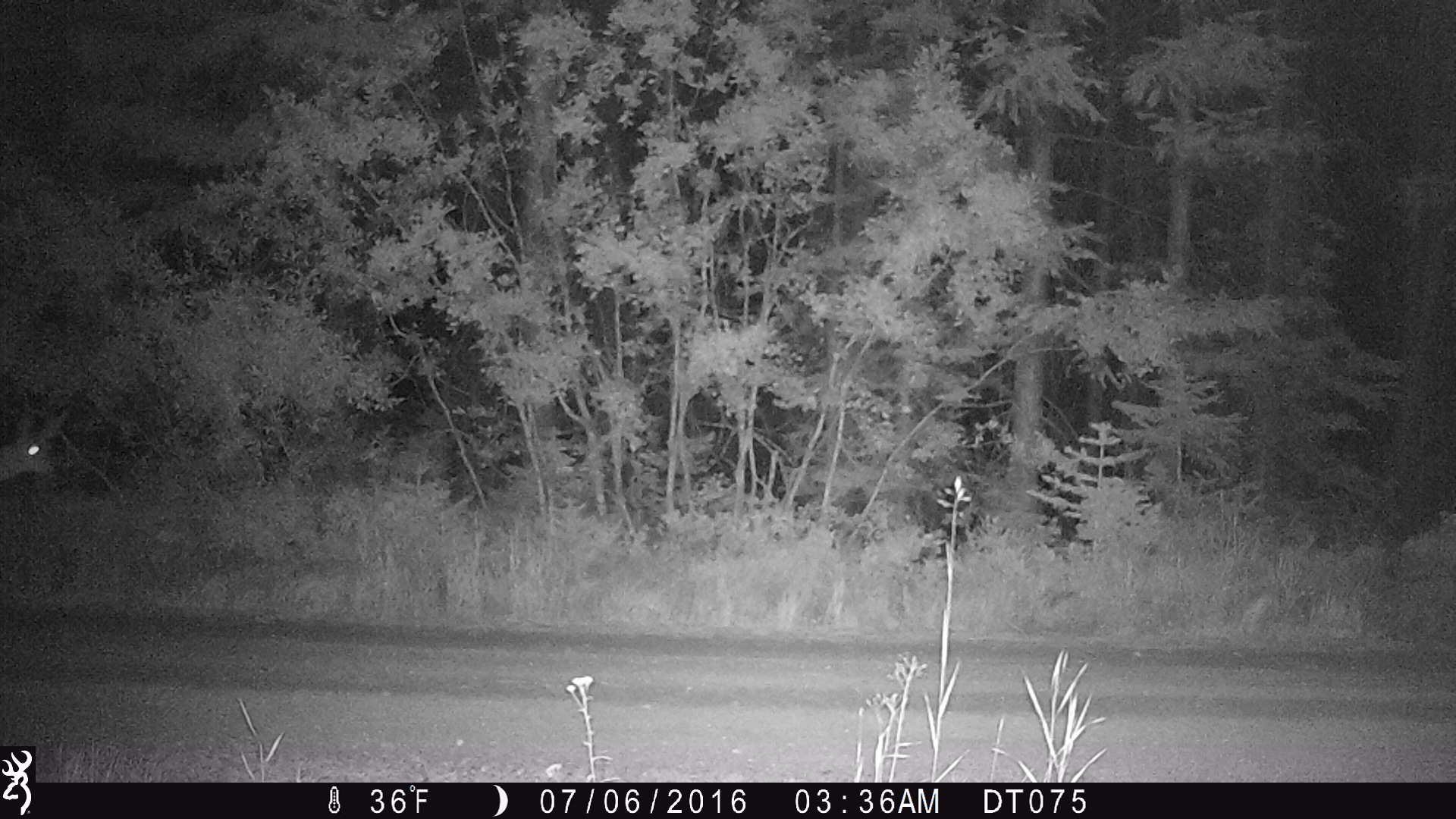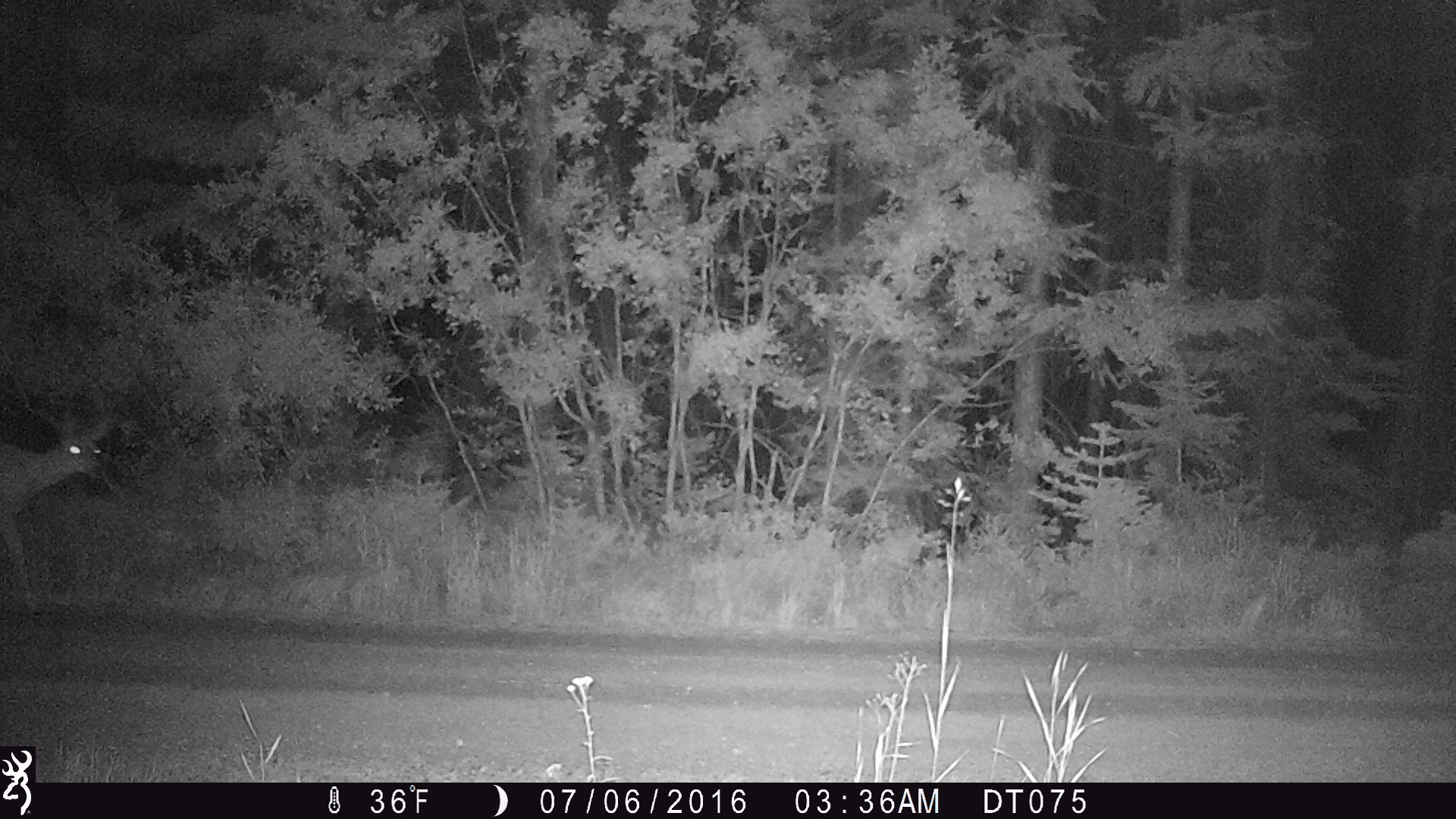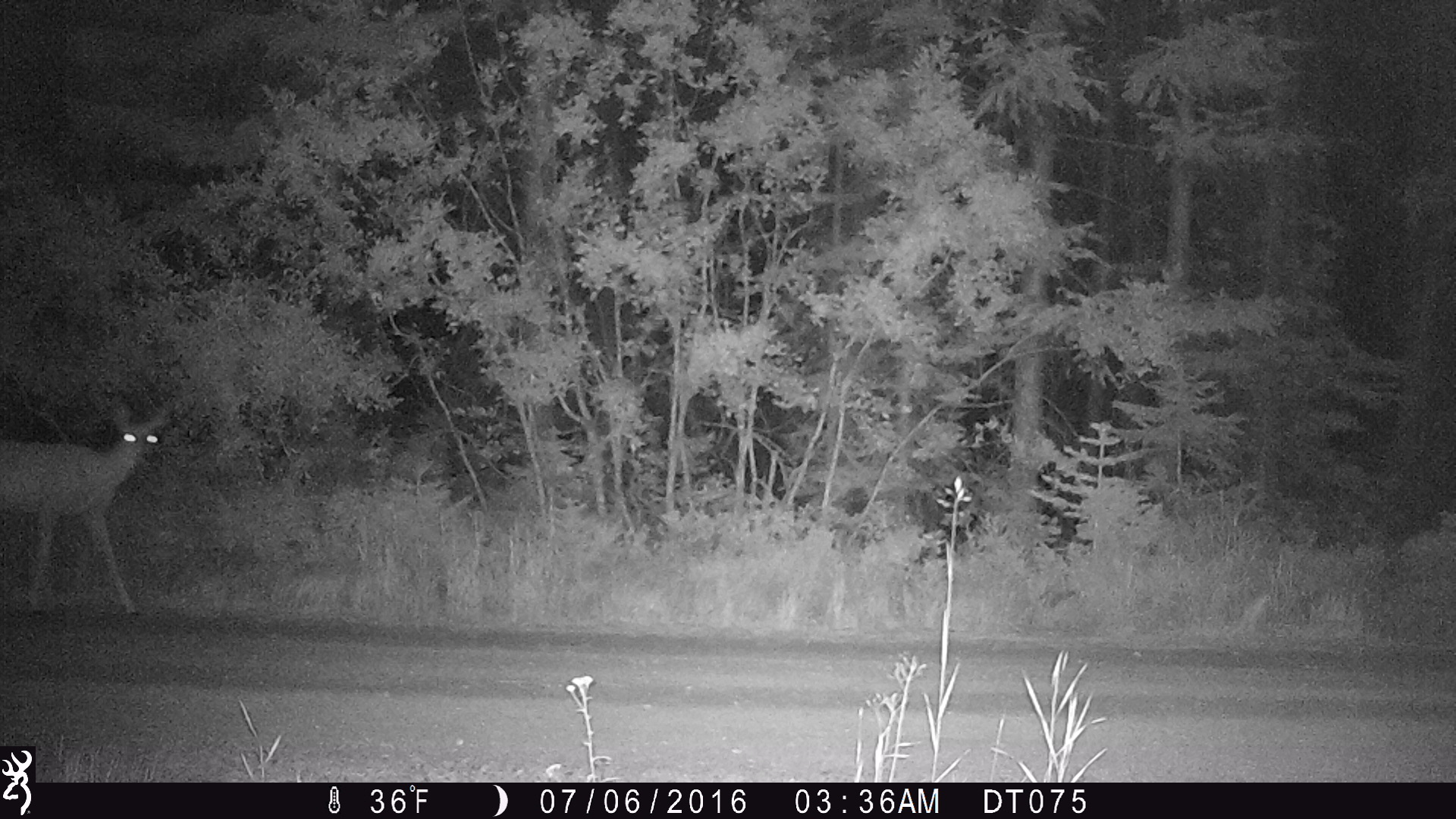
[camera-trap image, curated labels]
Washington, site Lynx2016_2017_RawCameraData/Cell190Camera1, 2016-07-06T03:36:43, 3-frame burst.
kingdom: Animalia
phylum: Chordata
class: Mammalia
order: Artiodactyla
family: Cervidae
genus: Odocoileus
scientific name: Odocoileus hemionus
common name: mule deer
Odocoileus hemionus (mule deer). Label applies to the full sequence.